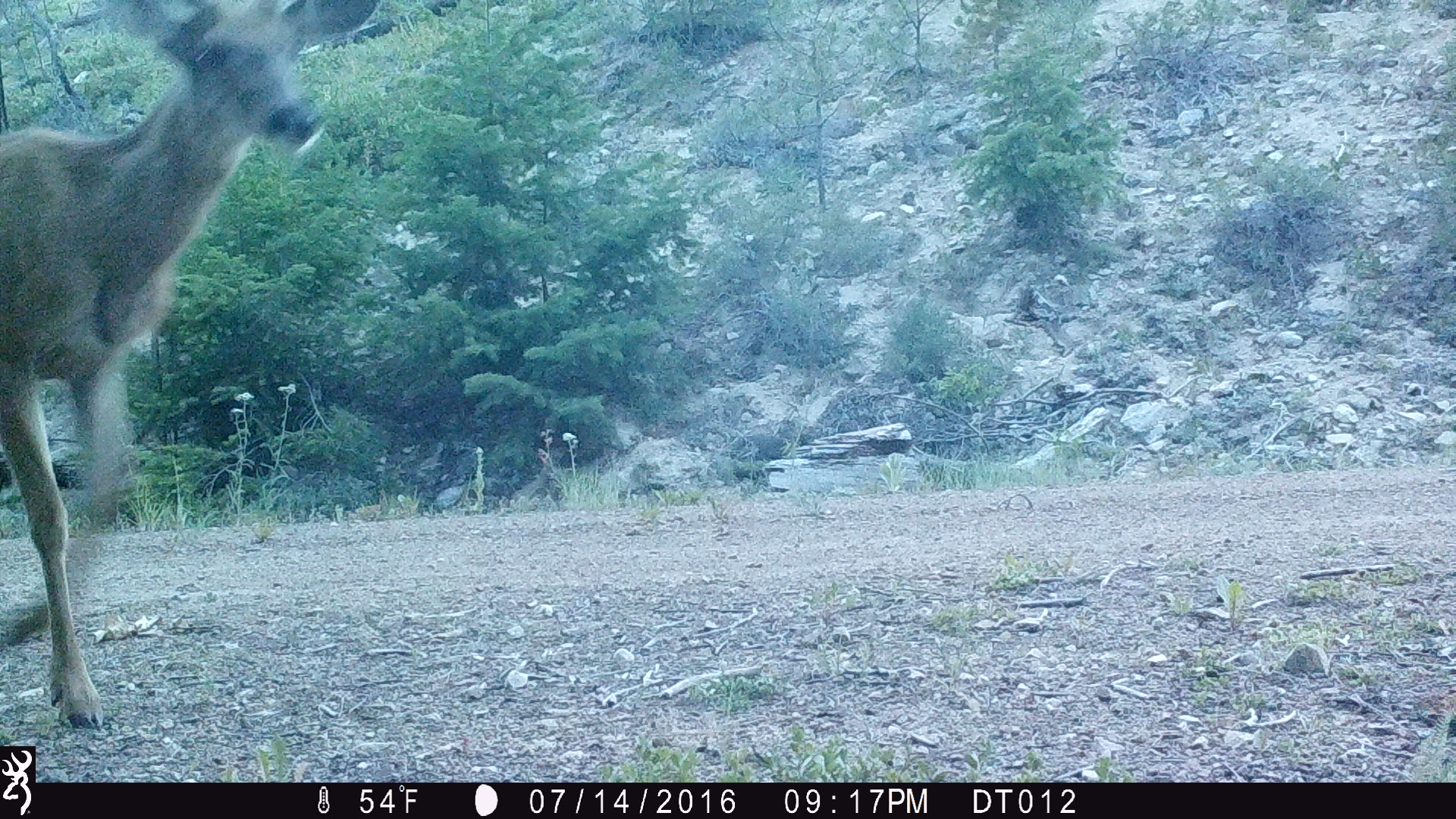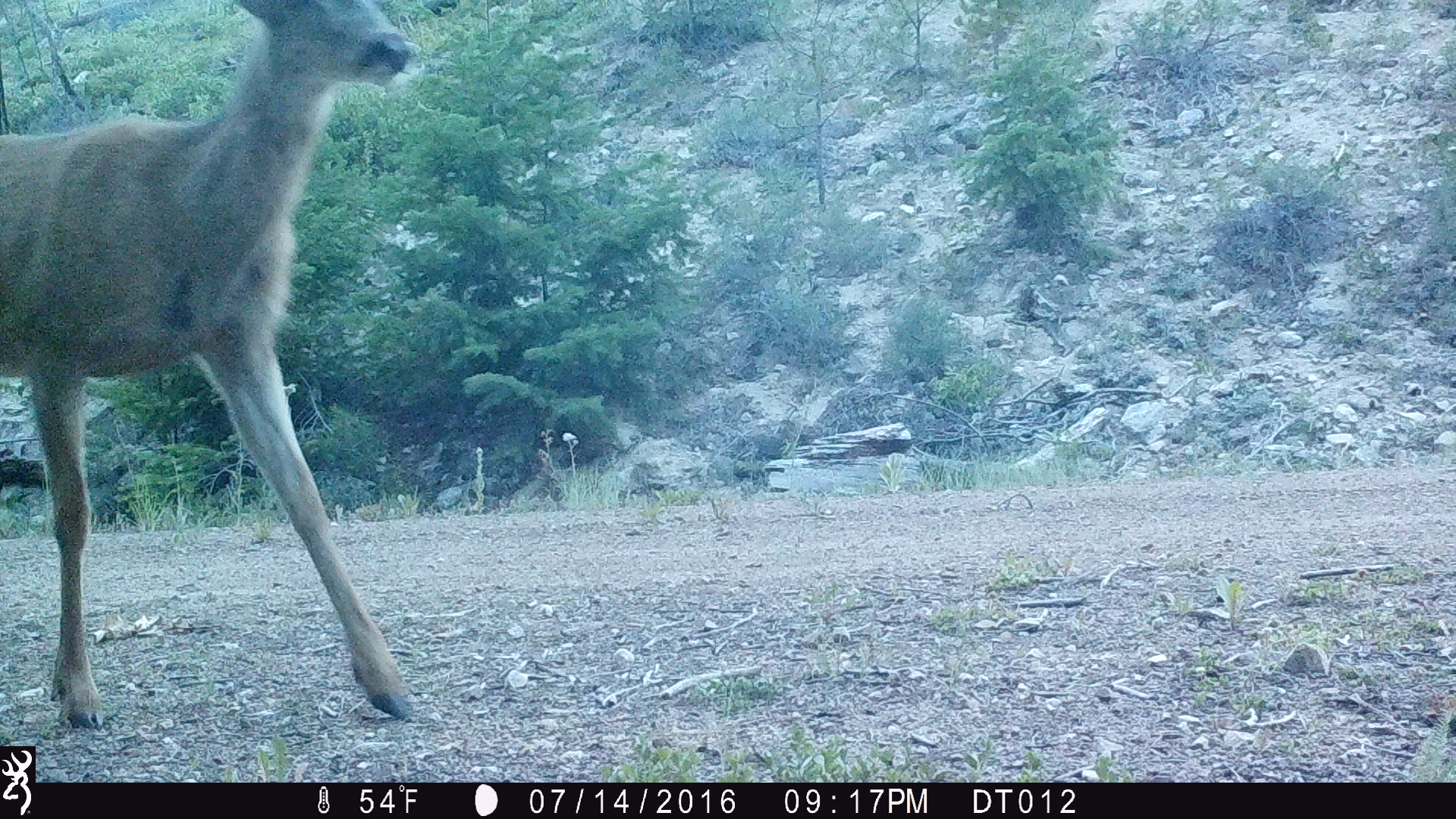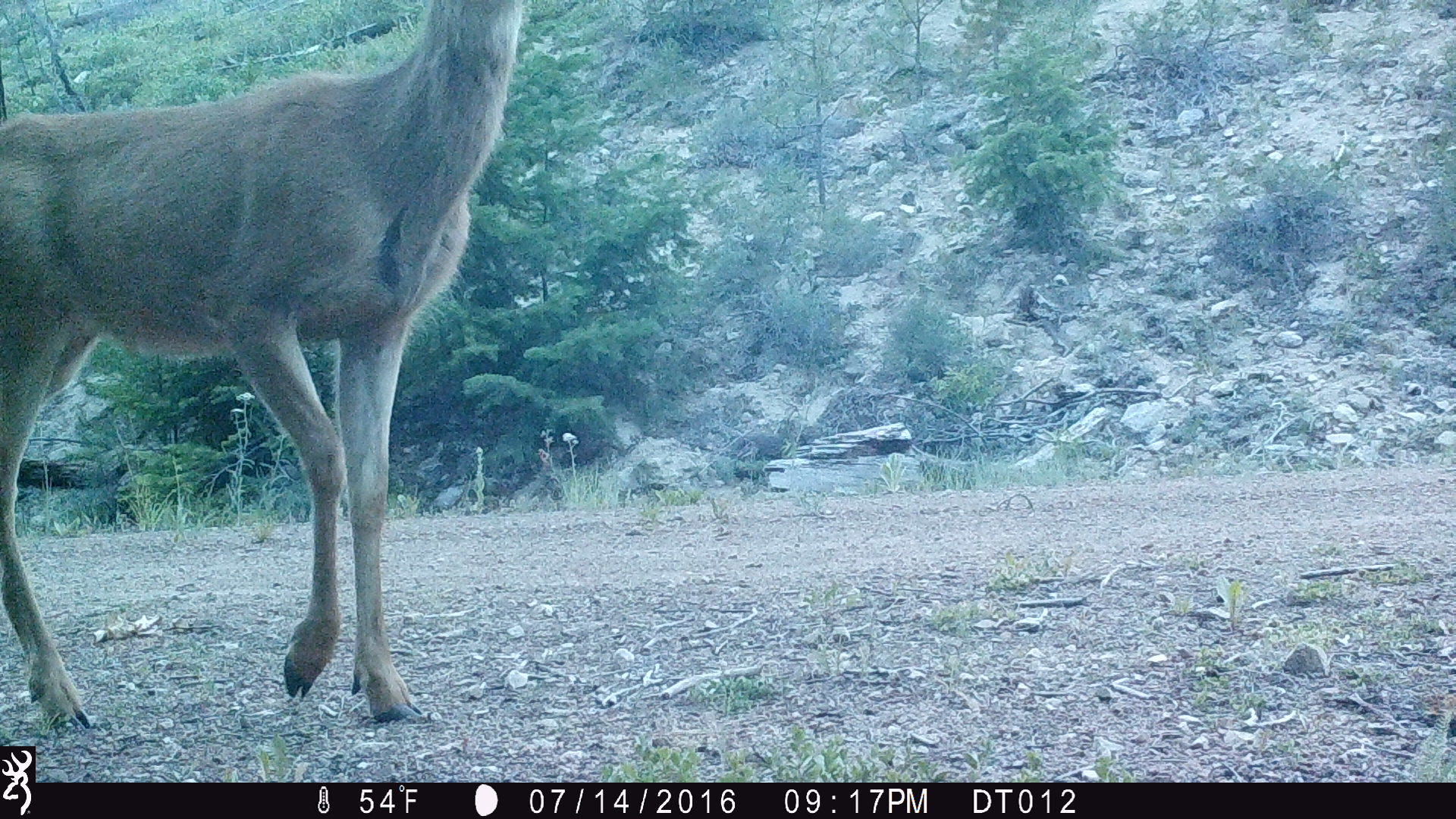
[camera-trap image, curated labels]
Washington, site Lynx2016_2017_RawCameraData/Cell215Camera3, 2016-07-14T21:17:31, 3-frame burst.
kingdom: Animalia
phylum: Chordata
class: Mammalia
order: Artiodactyla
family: Cervidae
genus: Odocoileus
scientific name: Odocoileus hemionus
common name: mule deer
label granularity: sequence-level